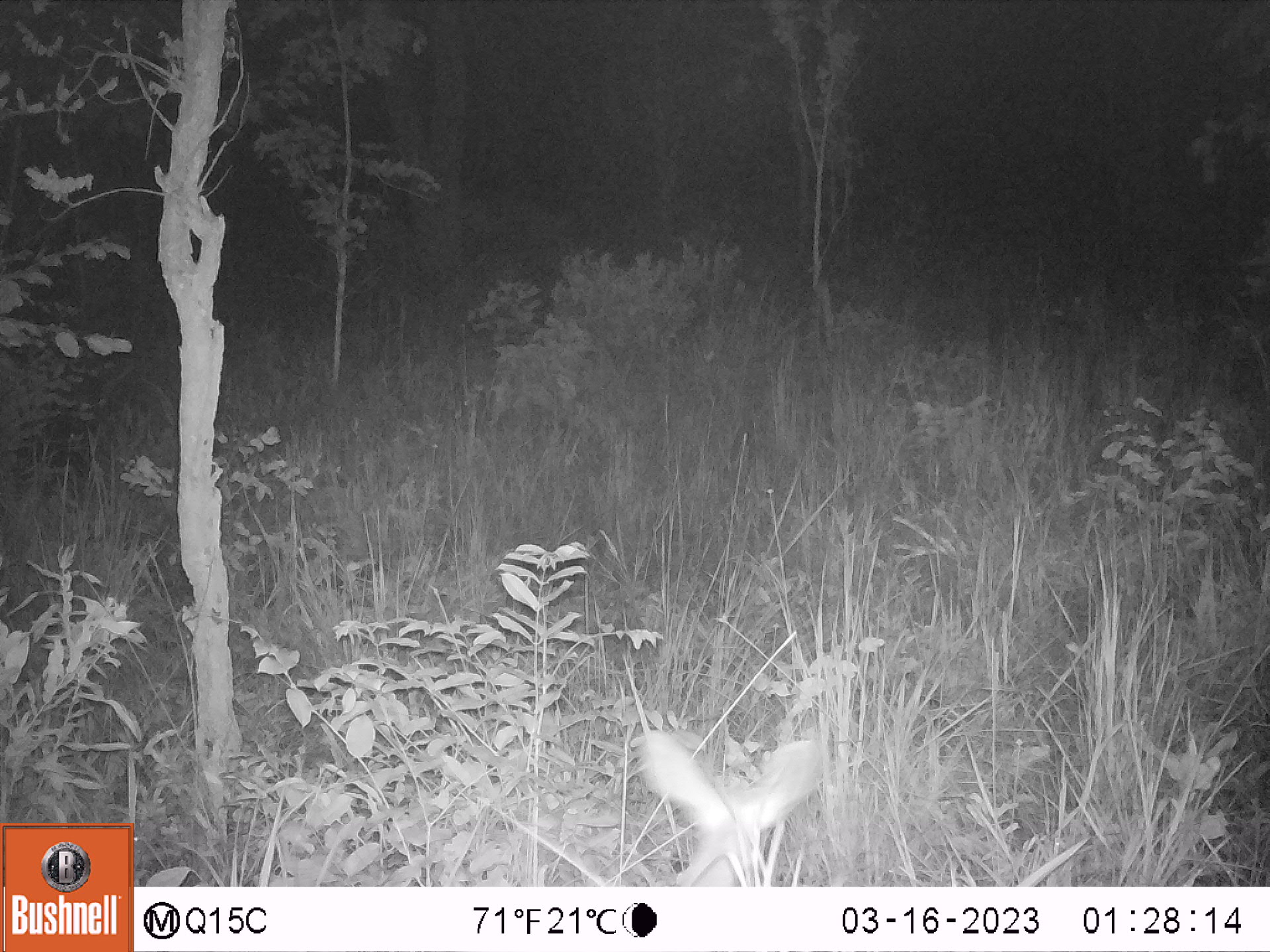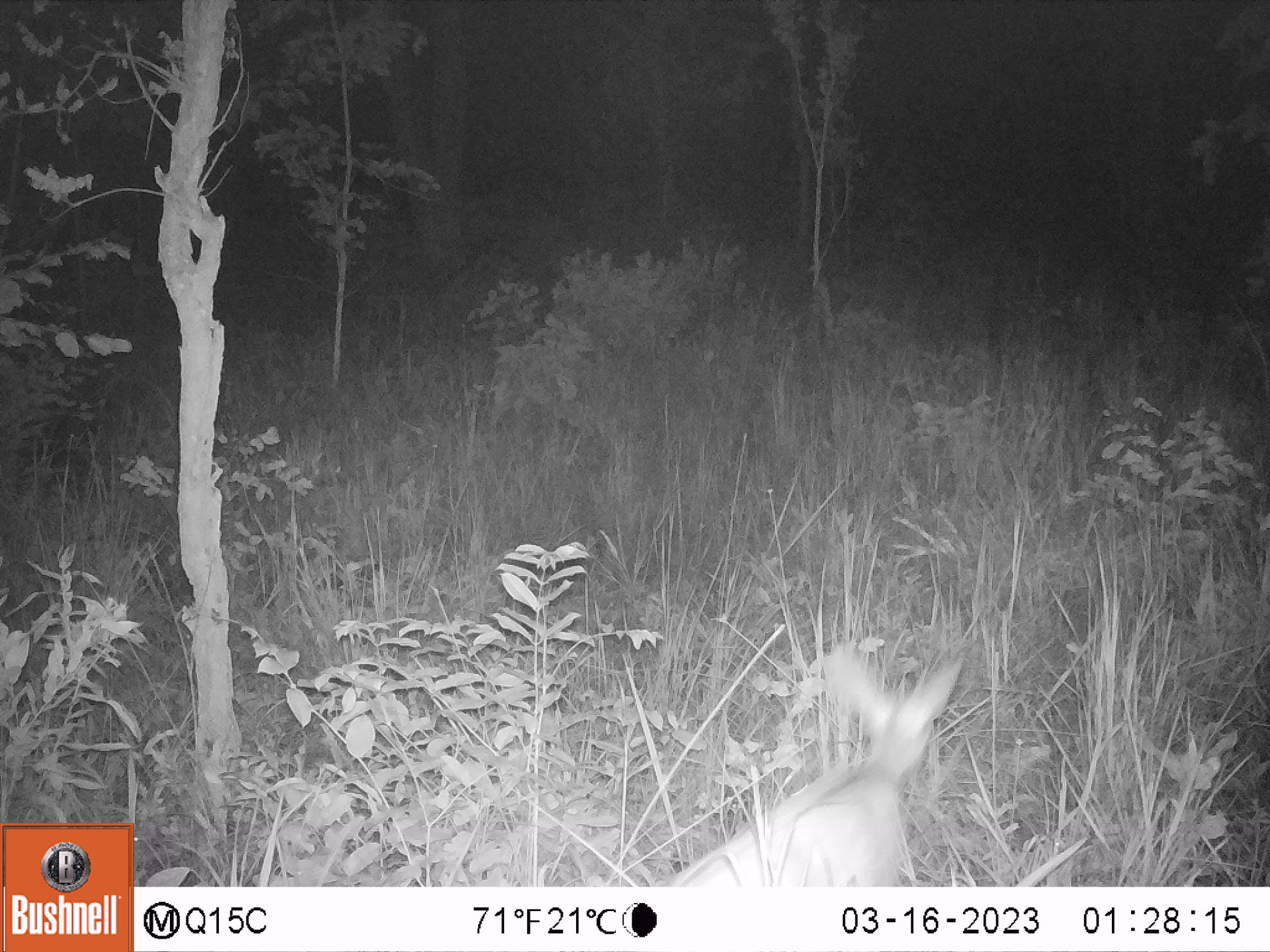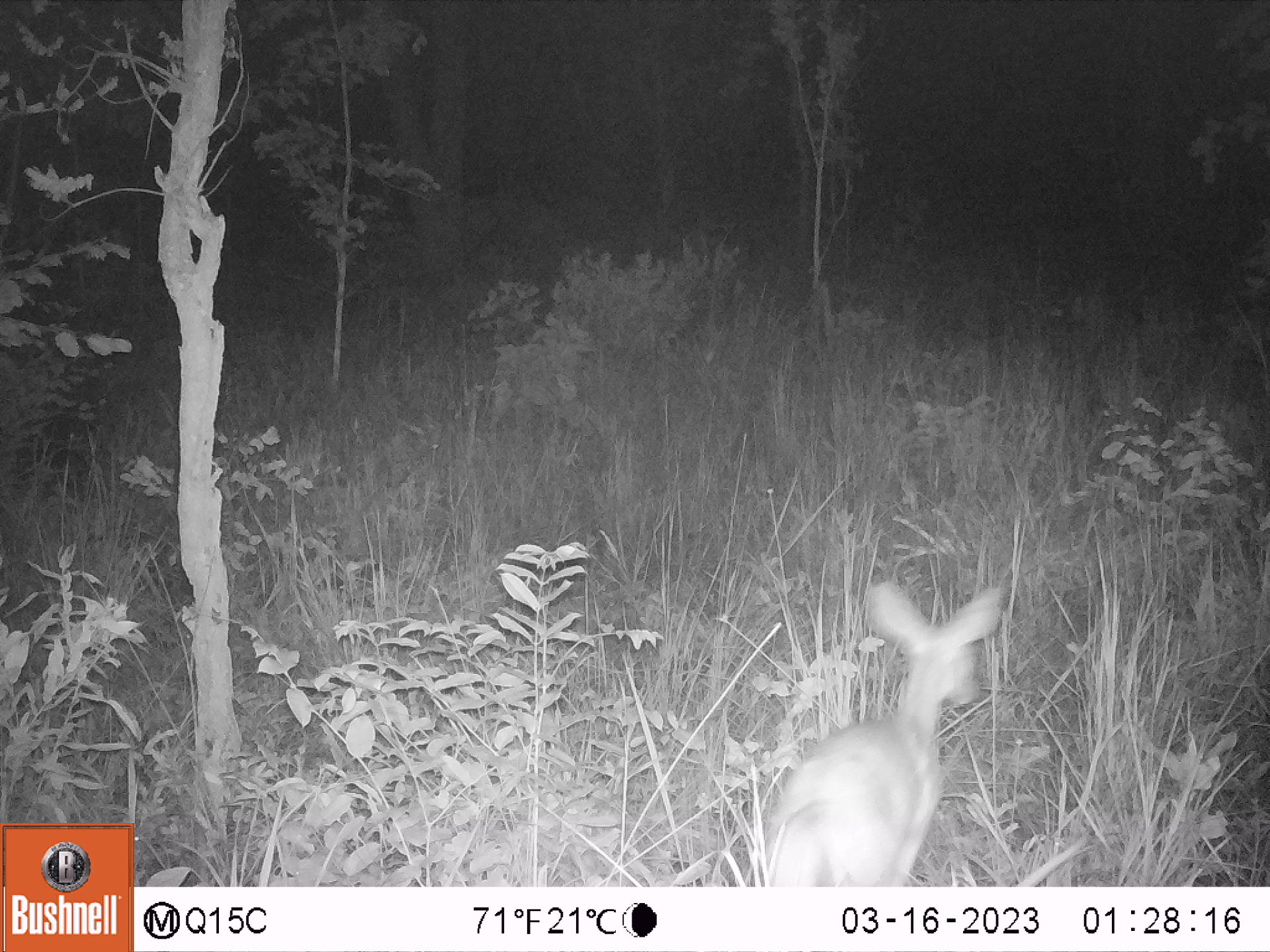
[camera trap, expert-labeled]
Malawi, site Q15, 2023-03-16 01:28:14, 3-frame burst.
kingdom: Animalia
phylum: Chordata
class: Mammalia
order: Artiodactyla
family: Bovidae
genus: Tragelaphus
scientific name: Tragelaphus sylvaticus sylvaticus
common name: cape bushbuck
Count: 1.